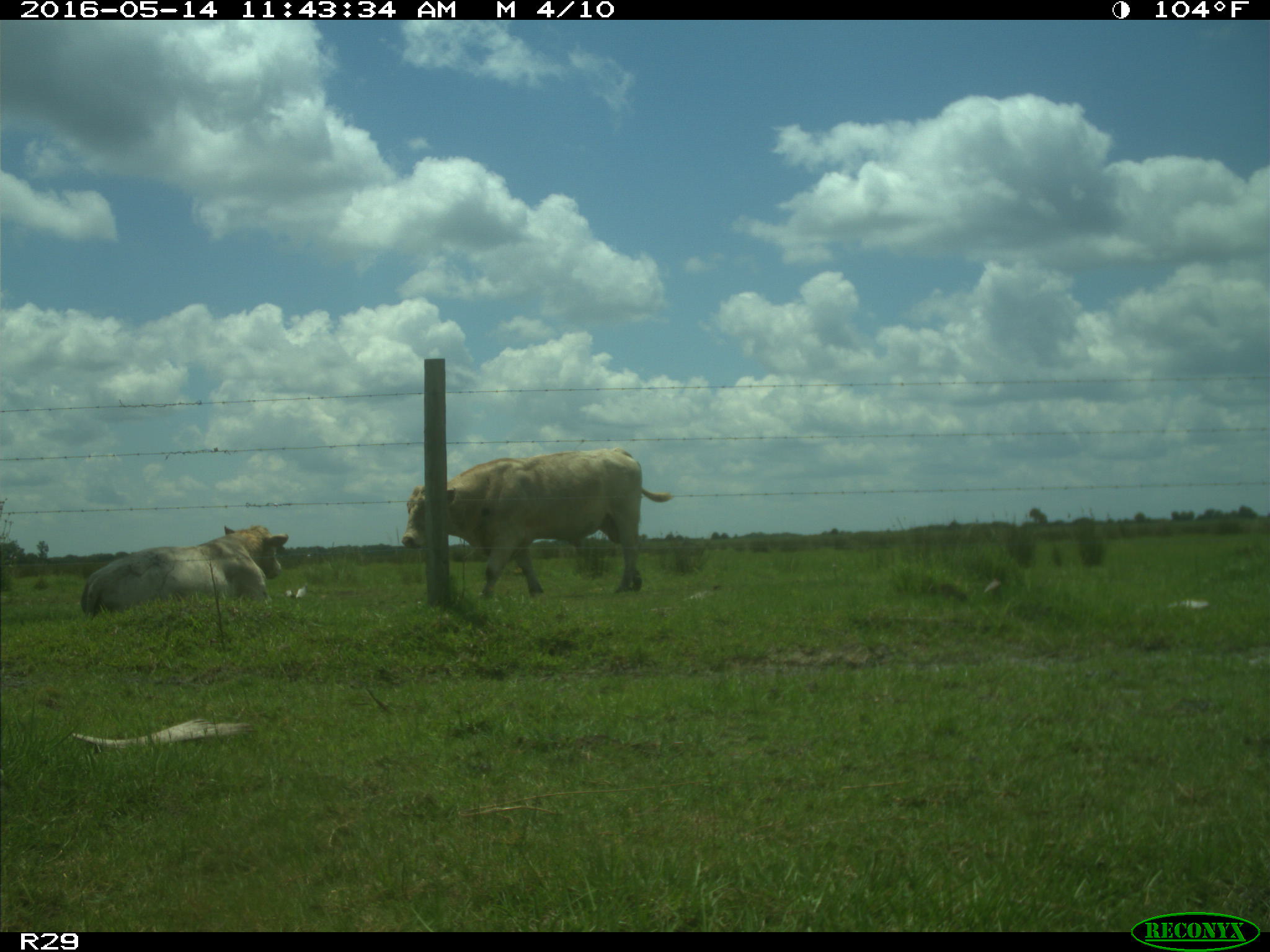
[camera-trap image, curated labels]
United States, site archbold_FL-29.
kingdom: Animalia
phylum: Chordata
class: Mammalia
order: Artiodactyla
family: Bovidae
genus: Bos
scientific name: Bos taurus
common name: domestic cow